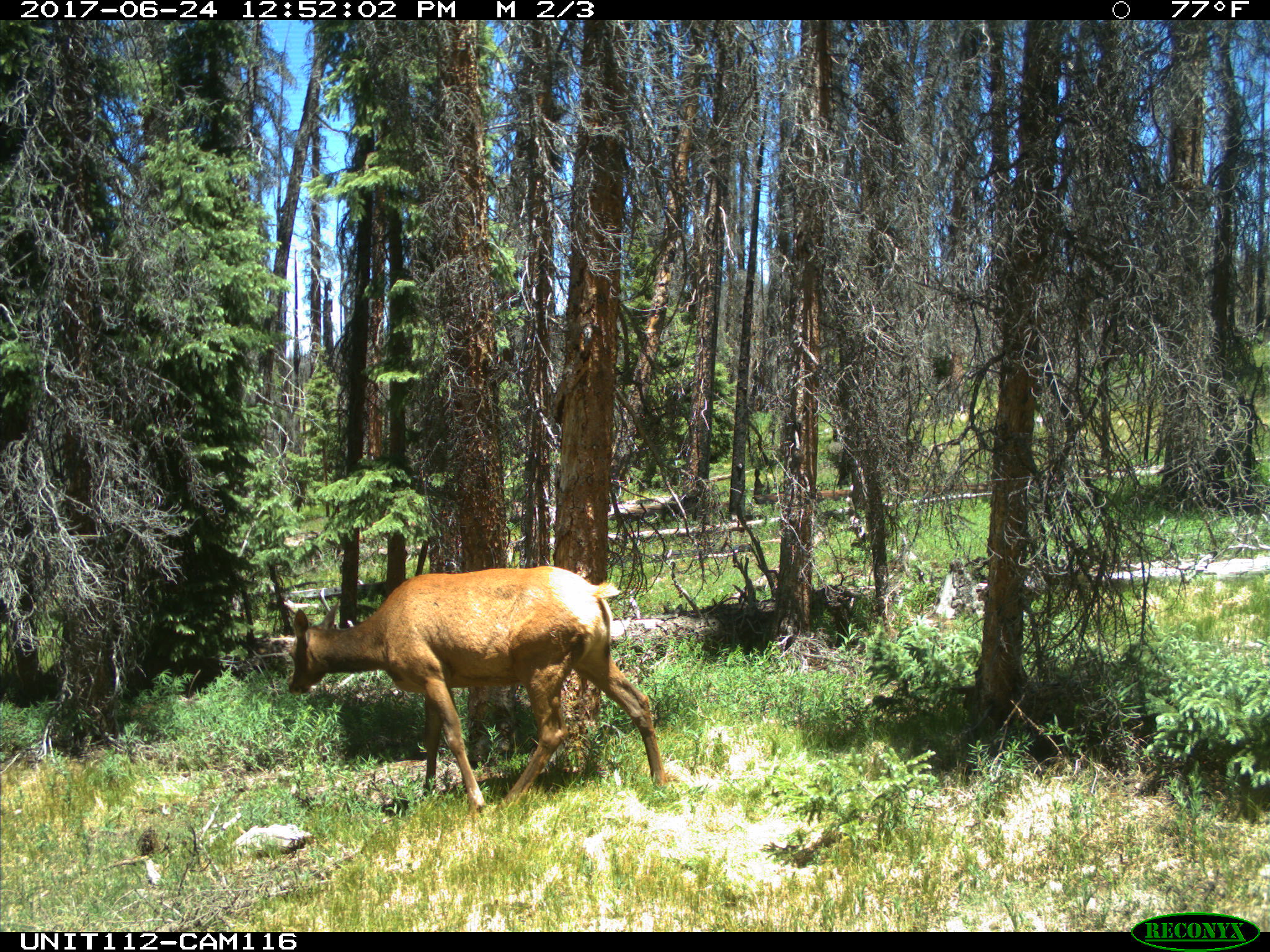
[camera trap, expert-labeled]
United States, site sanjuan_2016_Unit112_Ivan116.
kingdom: Animalia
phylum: Chordata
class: Mammalia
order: Artiodactyla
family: Cervidae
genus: Cervus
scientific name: Cervus elaphus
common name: red deer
Cervus elaphus (red deer).